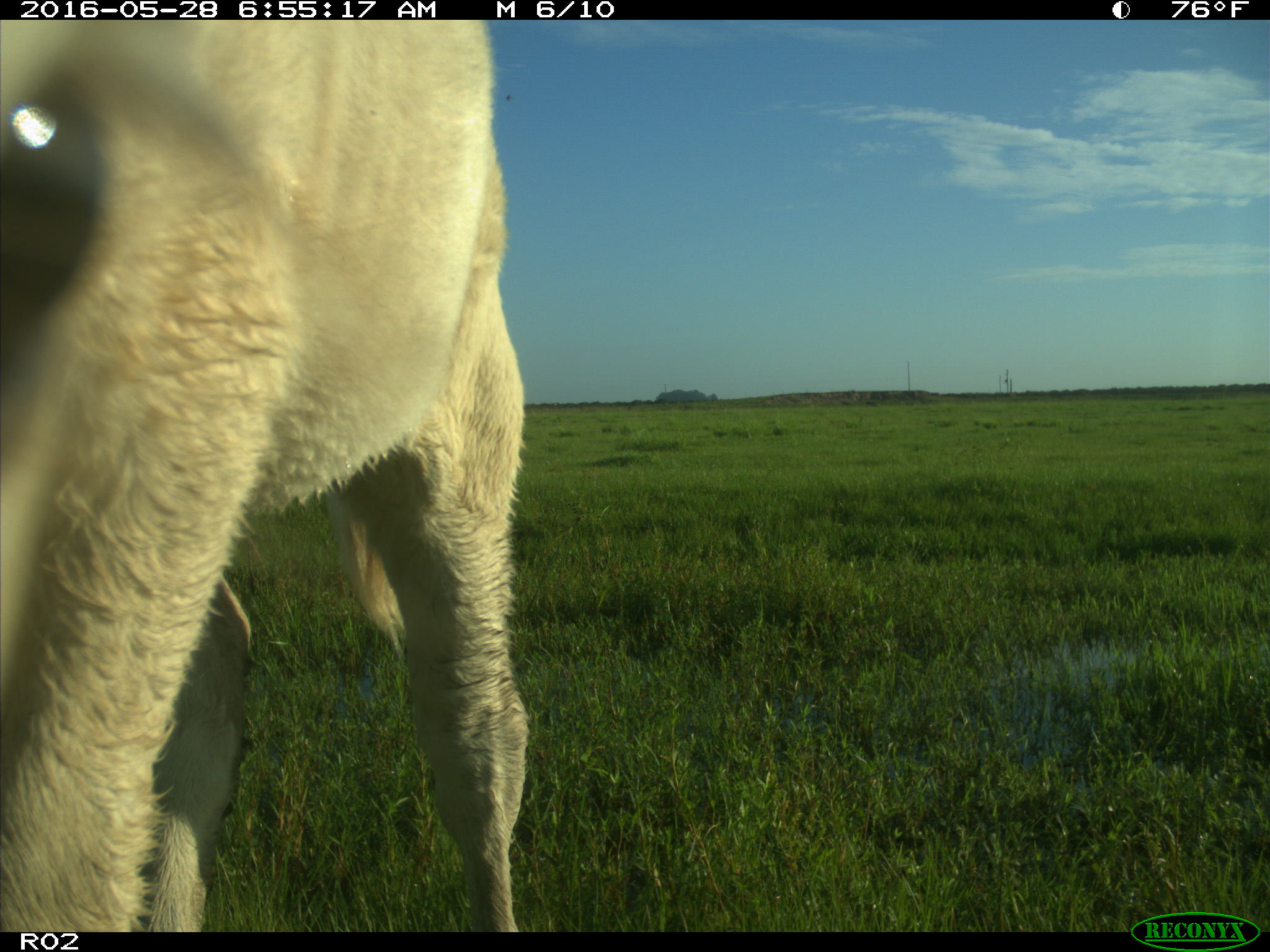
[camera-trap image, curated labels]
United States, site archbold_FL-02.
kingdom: Animalia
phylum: Chordata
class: Mammalia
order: Artiodactyla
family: Bovidae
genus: Bos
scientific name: Bos taurus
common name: domestic cow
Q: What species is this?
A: Bos taurus (domestic cow).